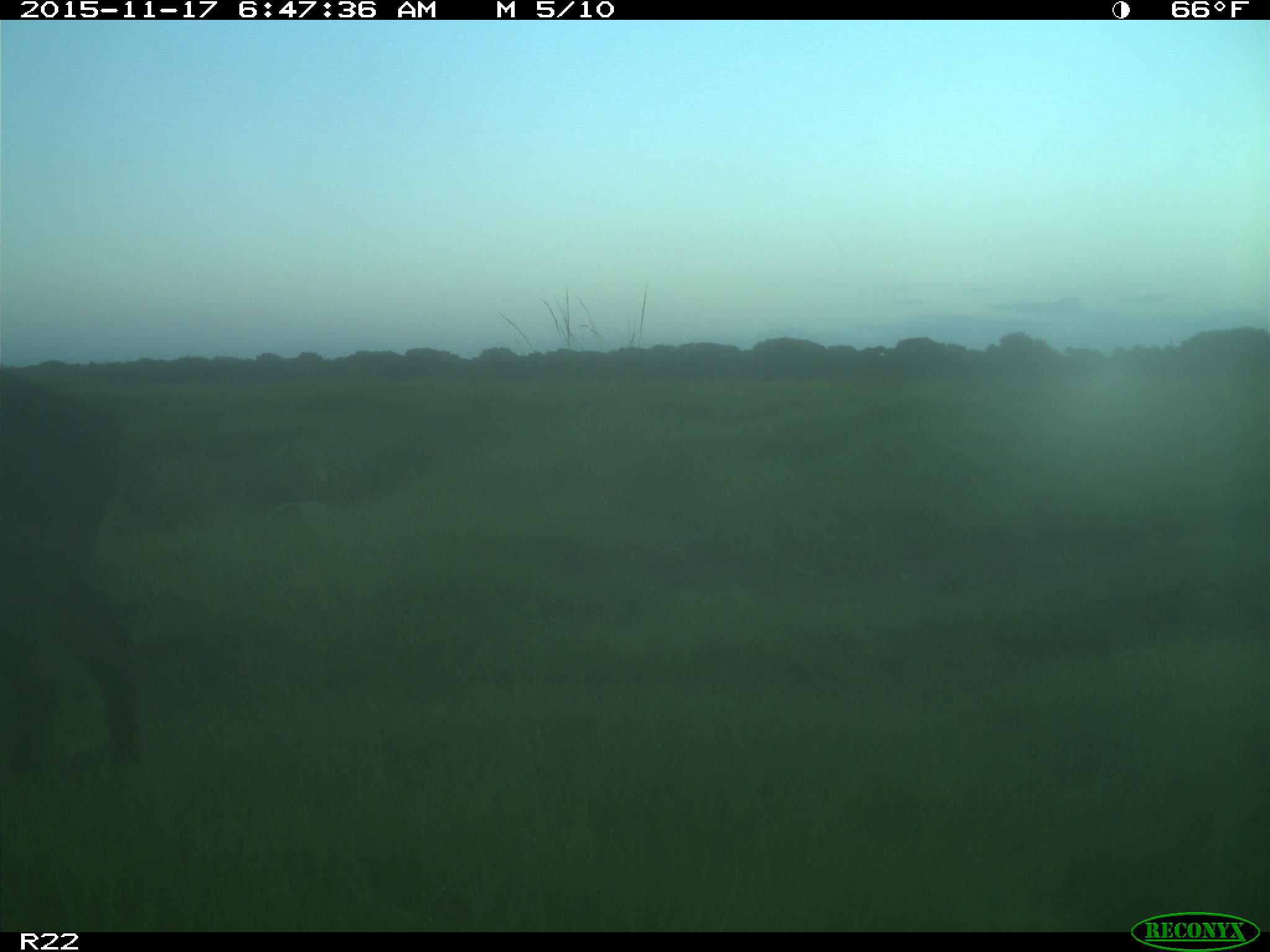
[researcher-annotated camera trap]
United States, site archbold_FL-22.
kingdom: Animalia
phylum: Chordata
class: Mammalia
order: Artiodactyla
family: Suidae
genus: Sus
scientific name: Sus scrofa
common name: wild boar